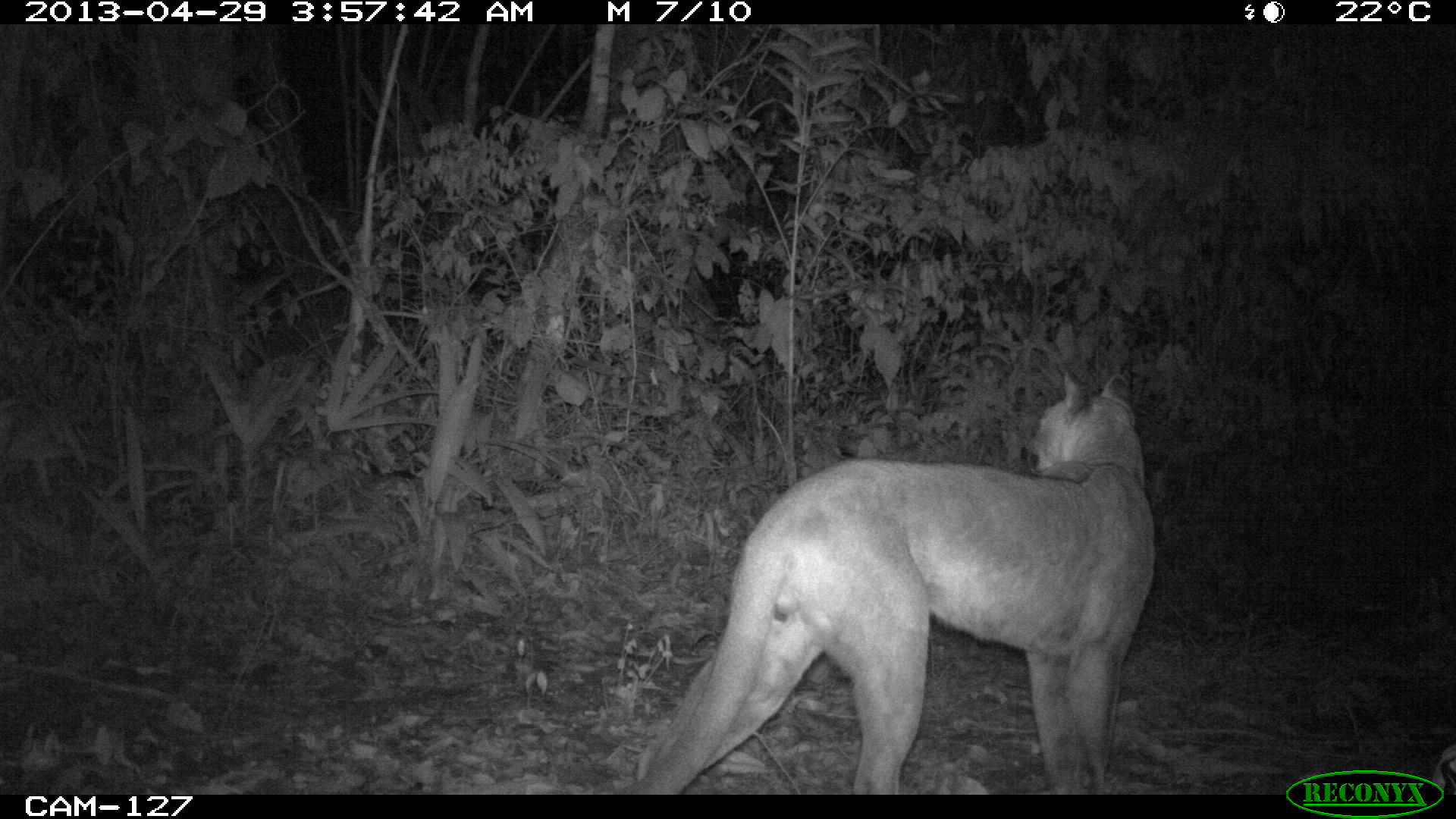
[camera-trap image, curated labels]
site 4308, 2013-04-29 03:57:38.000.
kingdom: Animalia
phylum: Chordata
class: Mammalia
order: Carnivora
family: Felidae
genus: Puma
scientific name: Puma concolor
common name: mountain lion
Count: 1.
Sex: male.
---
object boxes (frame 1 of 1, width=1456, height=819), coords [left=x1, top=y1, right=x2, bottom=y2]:
puma concolor: [left=624, top=367, right=1156, bottom=792]